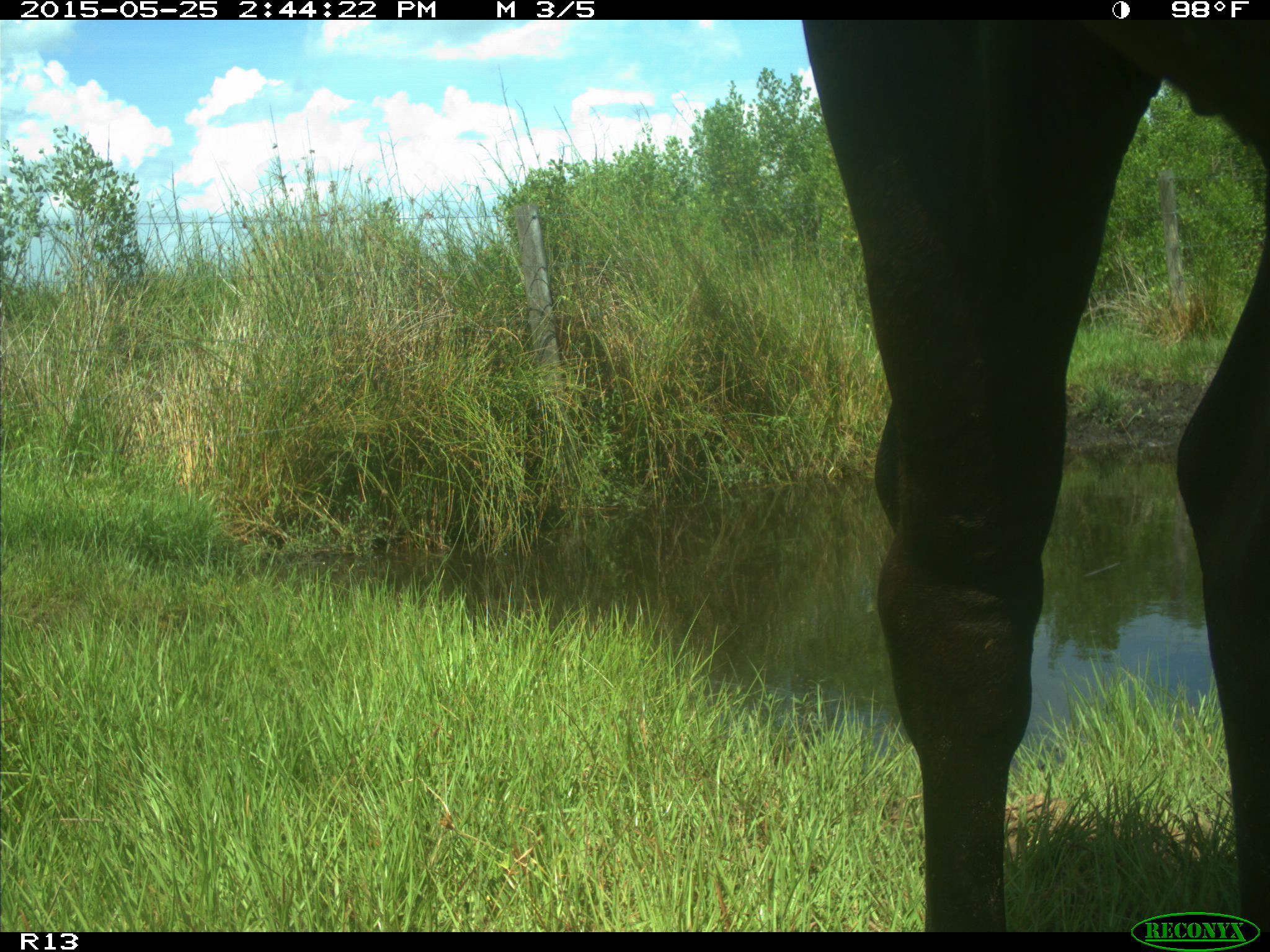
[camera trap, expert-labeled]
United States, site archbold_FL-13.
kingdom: Animalia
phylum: Chordata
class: Mammalia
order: Artiodactyla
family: Bovidae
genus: Bos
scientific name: Bos taurus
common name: domestic cow